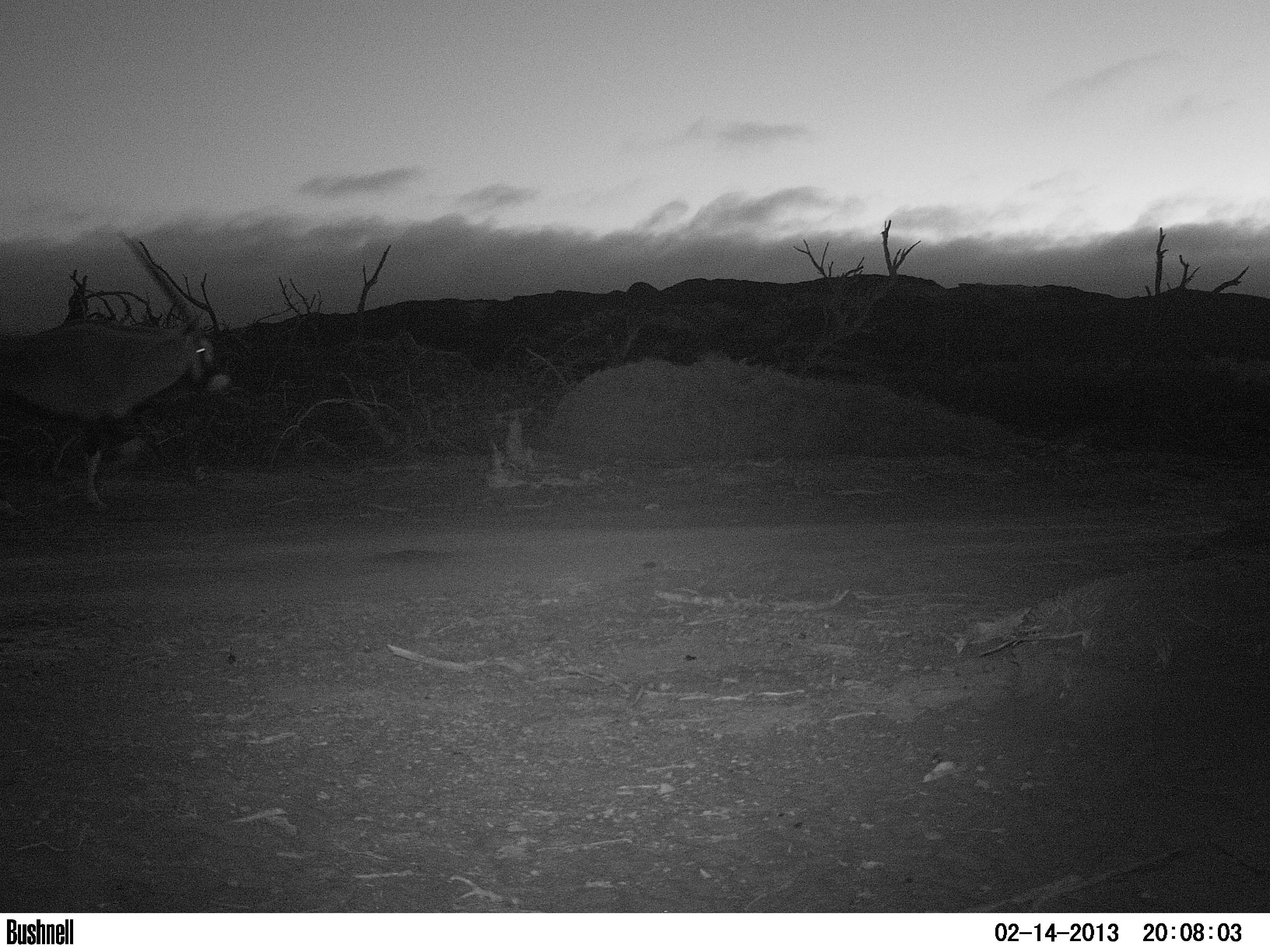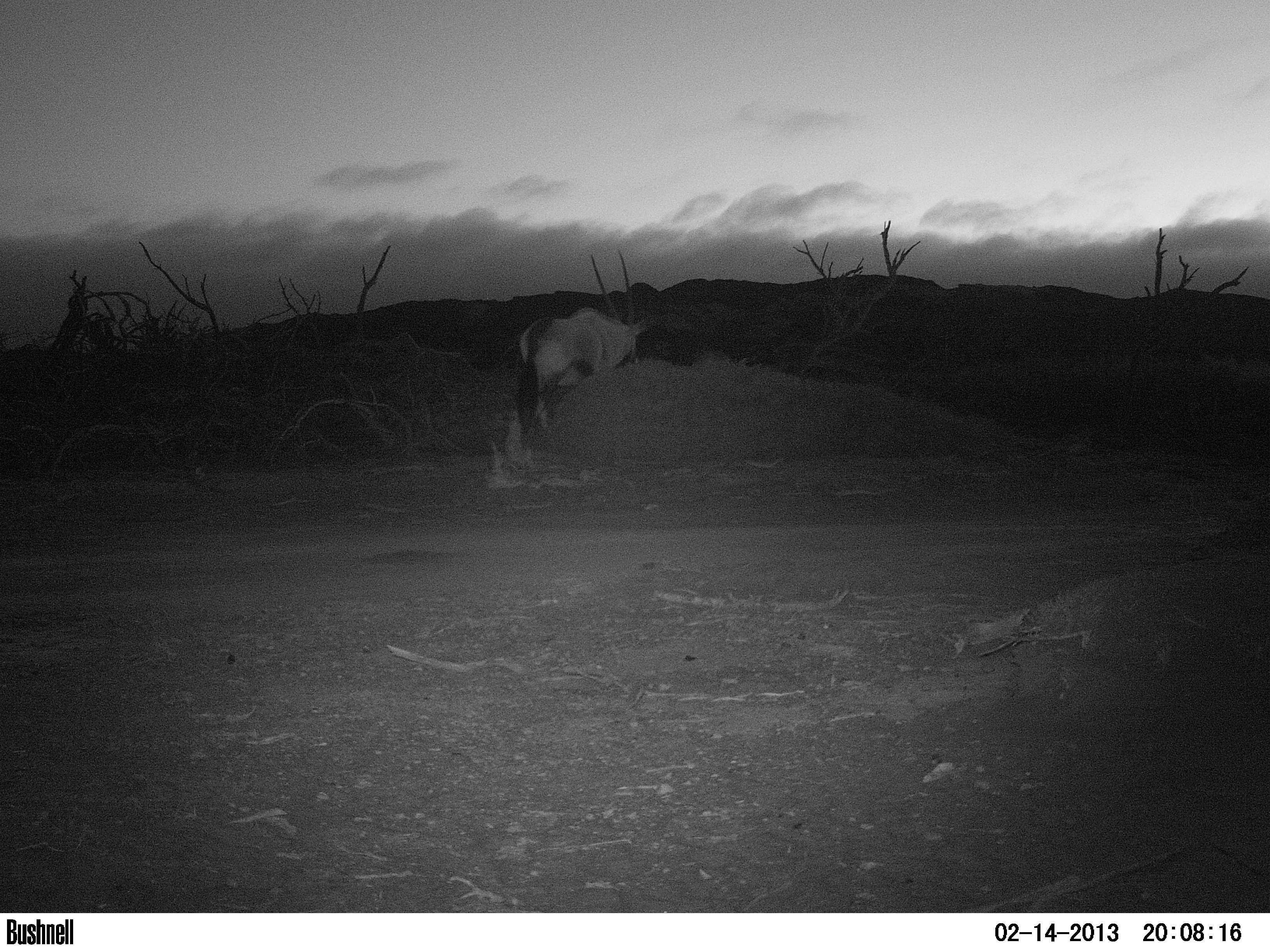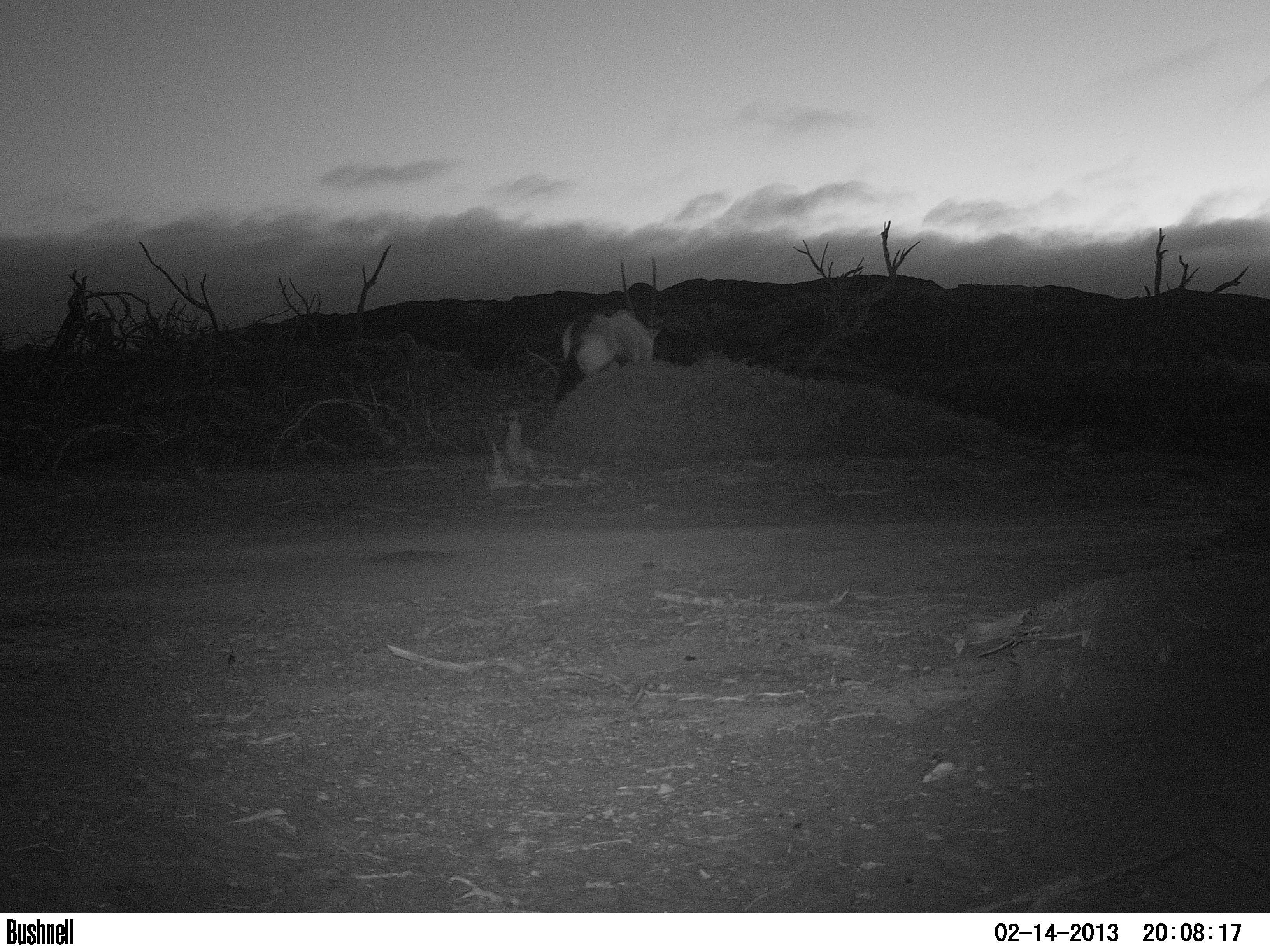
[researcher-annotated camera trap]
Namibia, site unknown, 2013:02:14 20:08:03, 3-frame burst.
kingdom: Animalia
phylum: Chordata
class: Mammalia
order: Artiodactyla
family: Bovidae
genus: Oryx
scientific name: Oryx gazella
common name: gemsbok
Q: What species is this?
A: Oryx gazella (gemsbok).